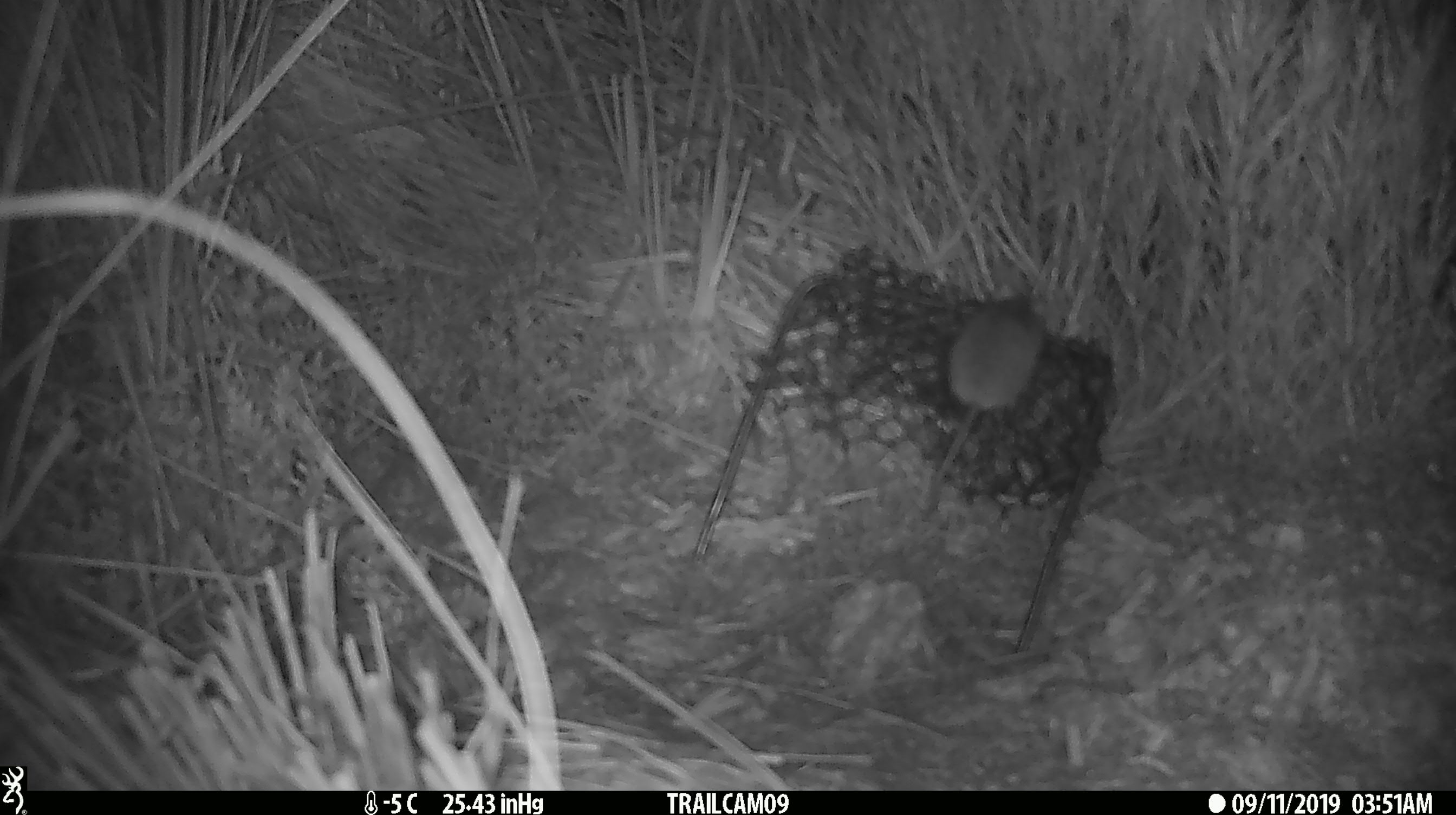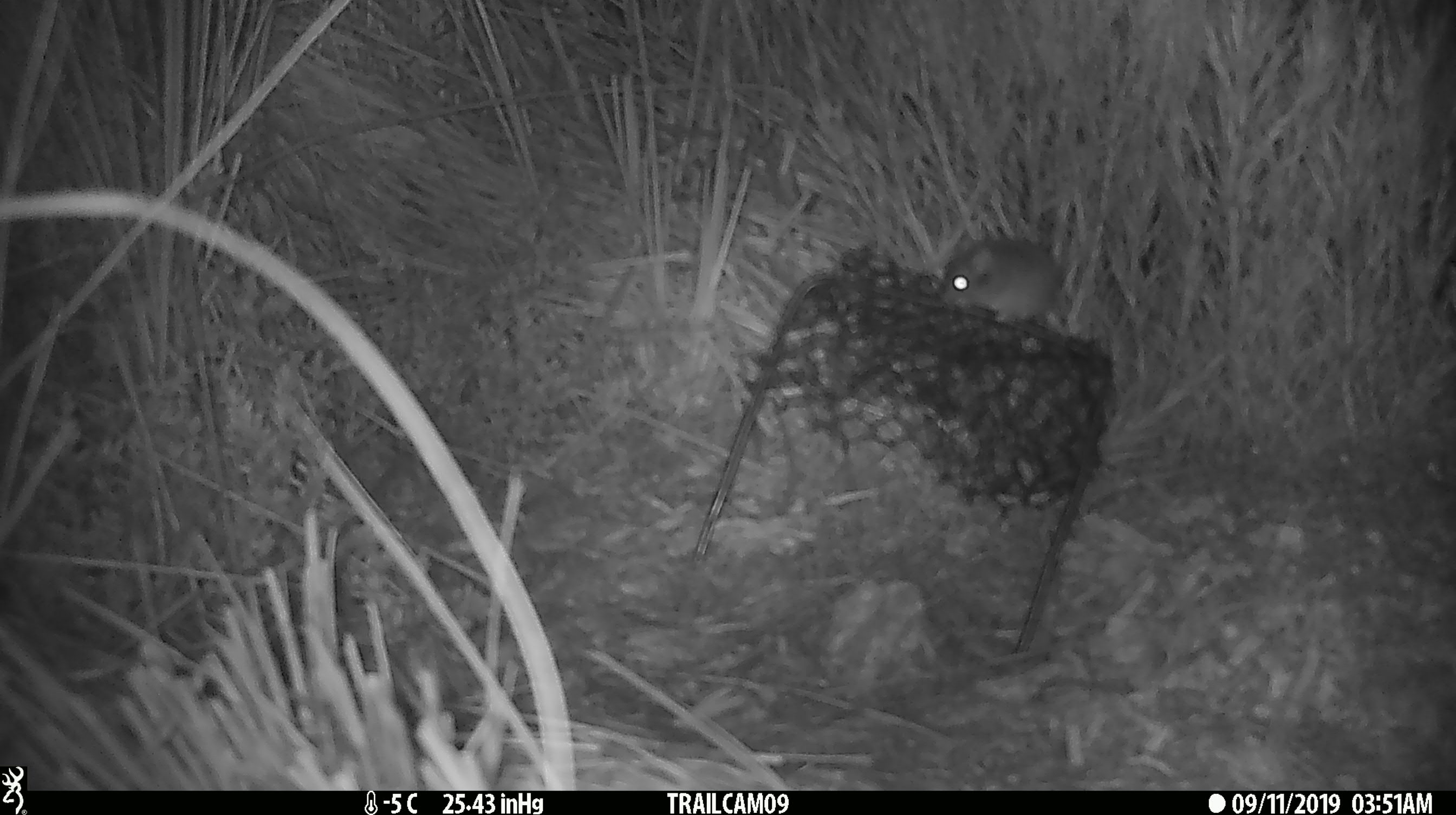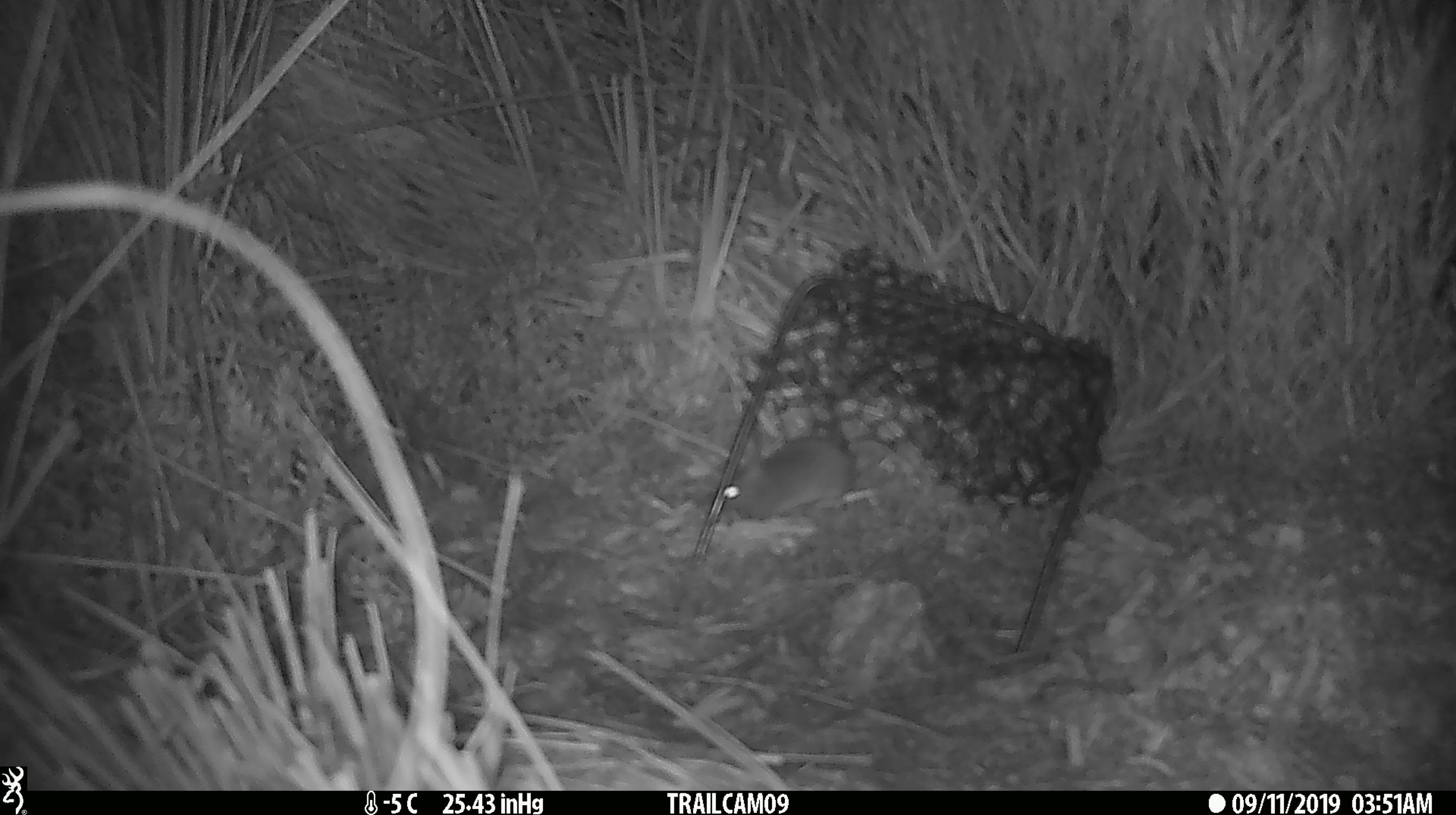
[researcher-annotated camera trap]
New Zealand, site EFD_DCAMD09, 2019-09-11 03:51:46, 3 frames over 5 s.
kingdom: Animalia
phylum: Chordata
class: Mammalia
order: Rodentia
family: Muridae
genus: Mus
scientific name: Mus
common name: mouse